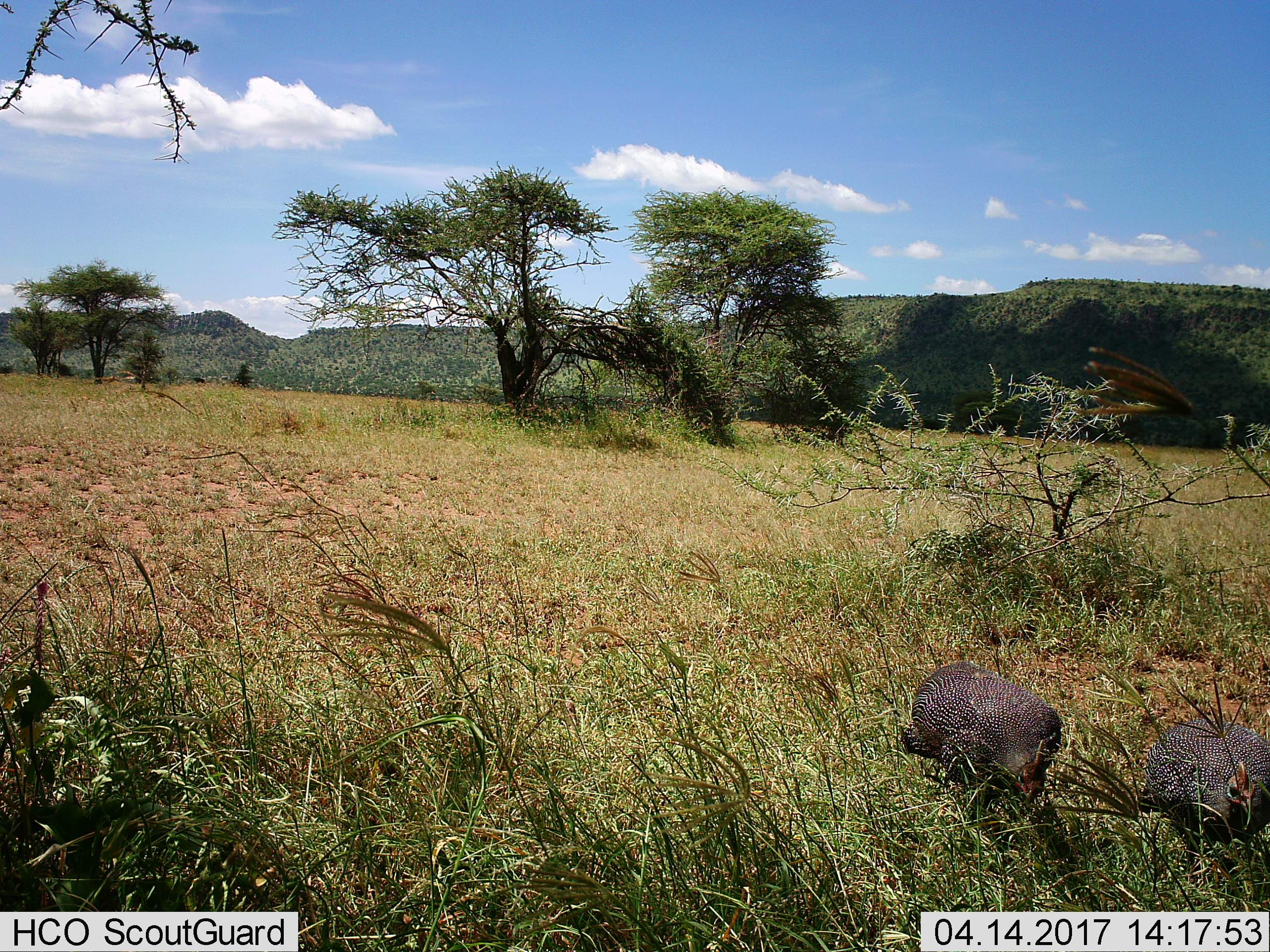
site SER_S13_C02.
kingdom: Animalia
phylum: Chordata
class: Aves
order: Galliformes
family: Numididae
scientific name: Numididae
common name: guineafowl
Guineafowl (Numididae), count 2. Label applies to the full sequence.